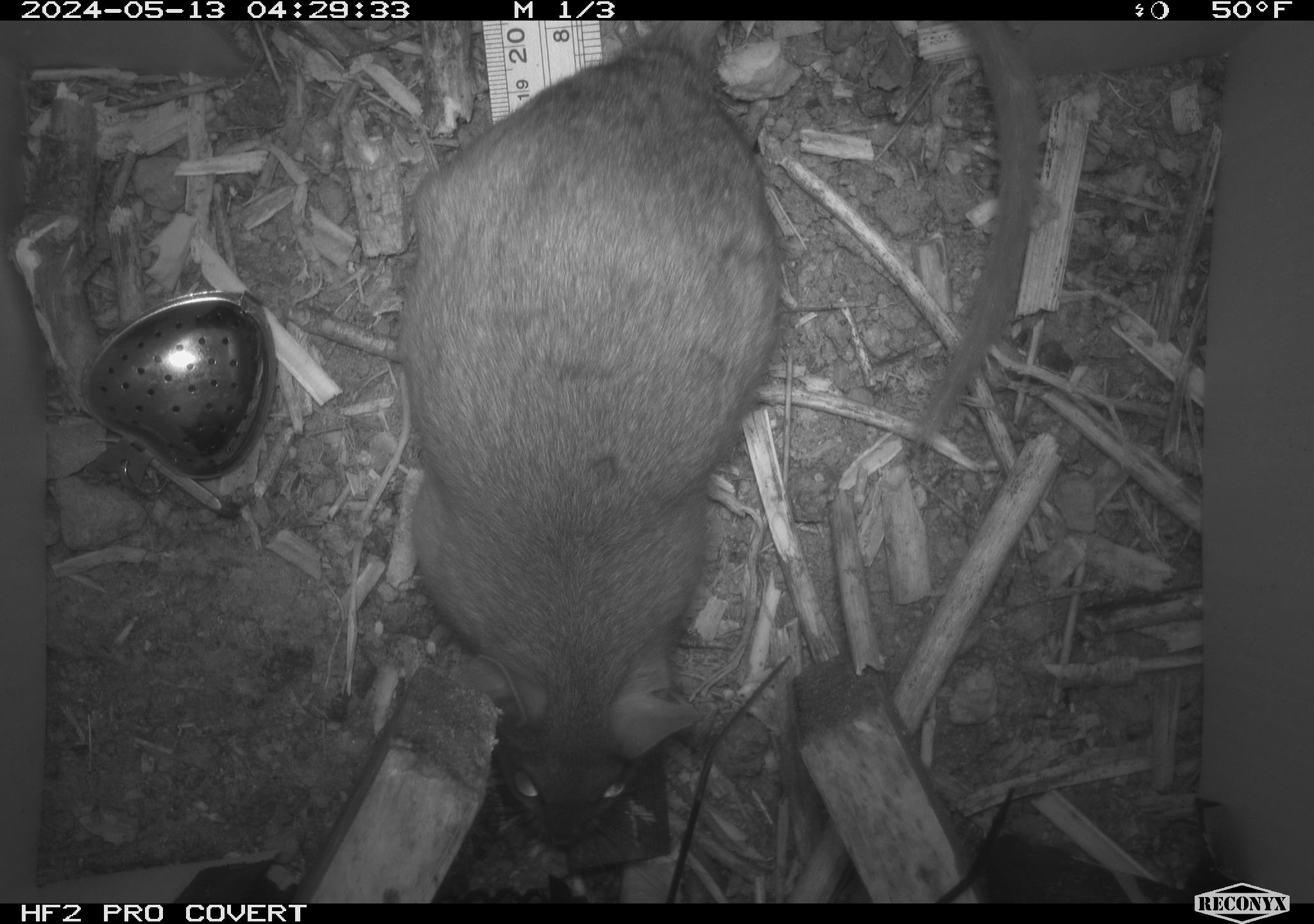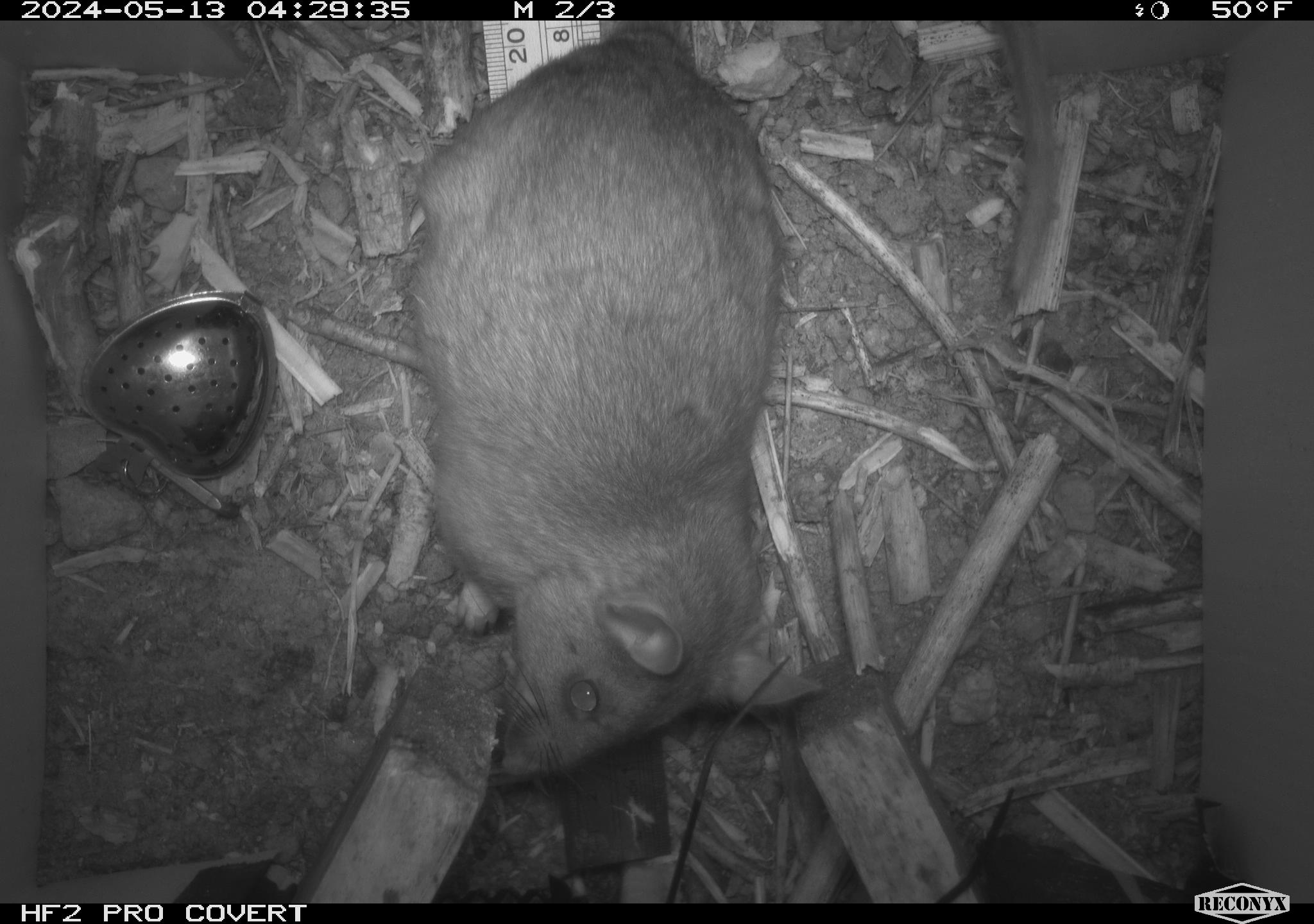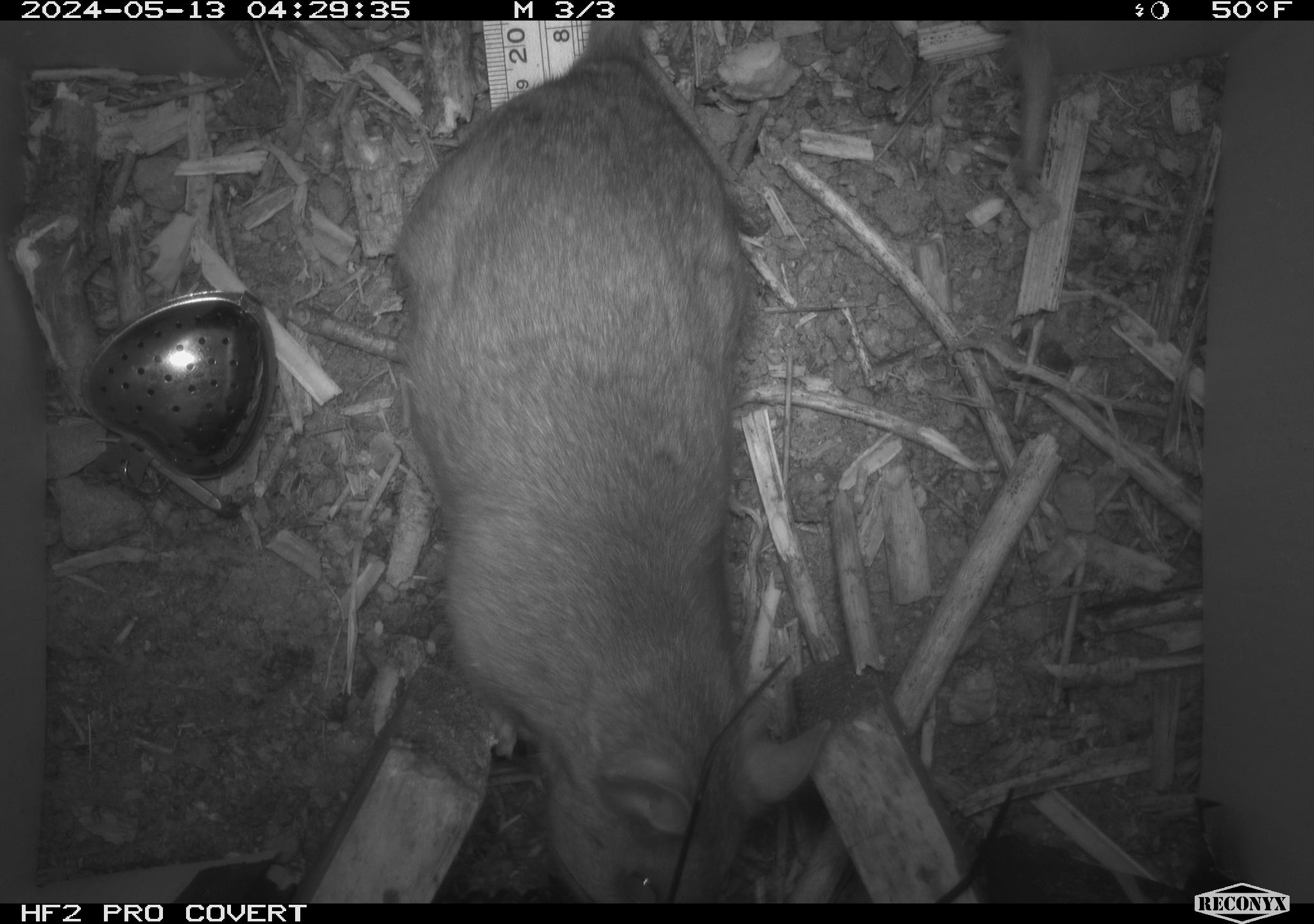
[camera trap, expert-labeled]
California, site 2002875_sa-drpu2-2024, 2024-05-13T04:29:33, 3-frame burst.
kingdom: Animalia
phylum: Chordata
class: Mammalia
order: Rodentia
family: Cricetidae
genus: Neotoma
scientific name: Neotoma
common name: pack rat or woodrat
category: neotoma species